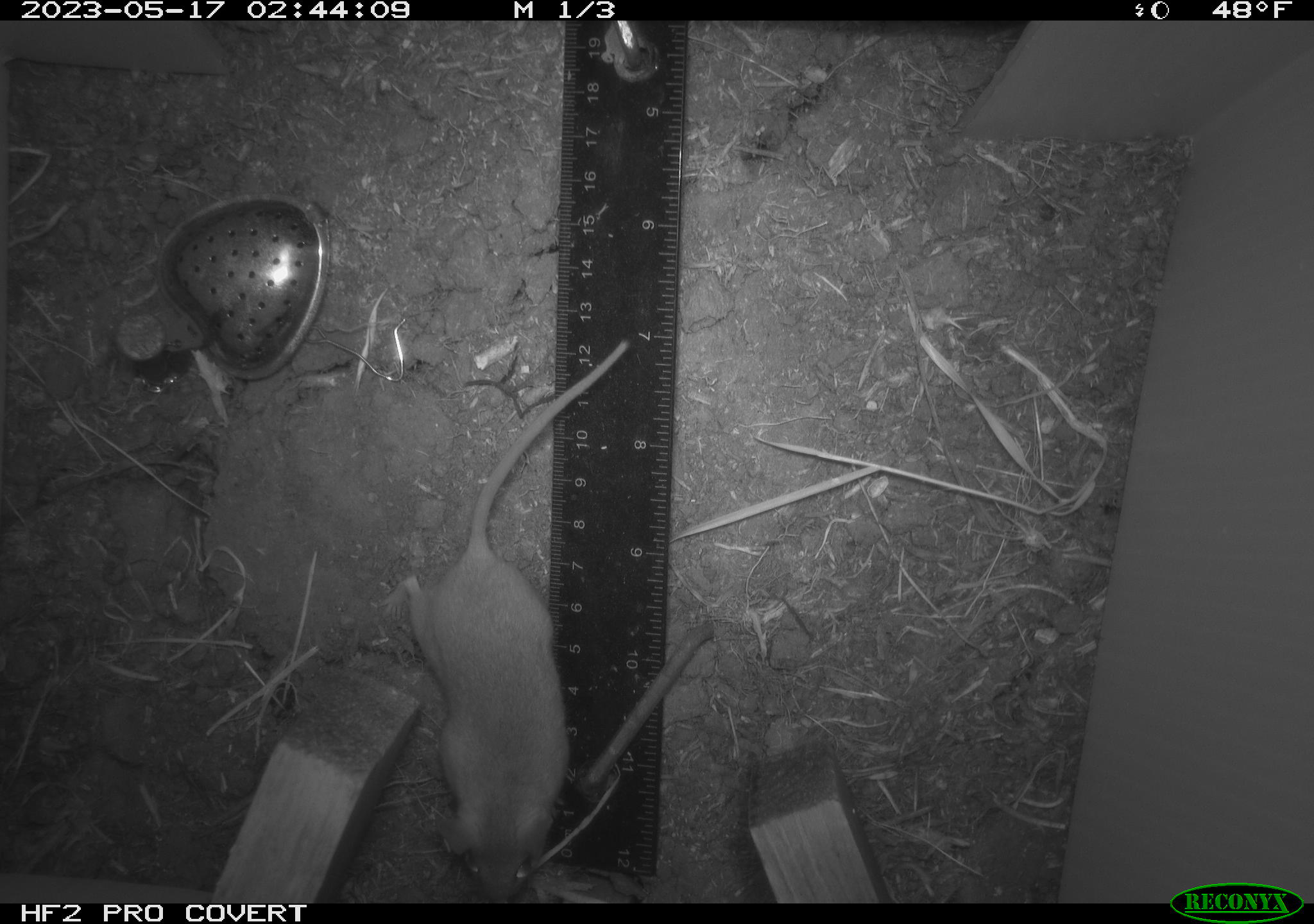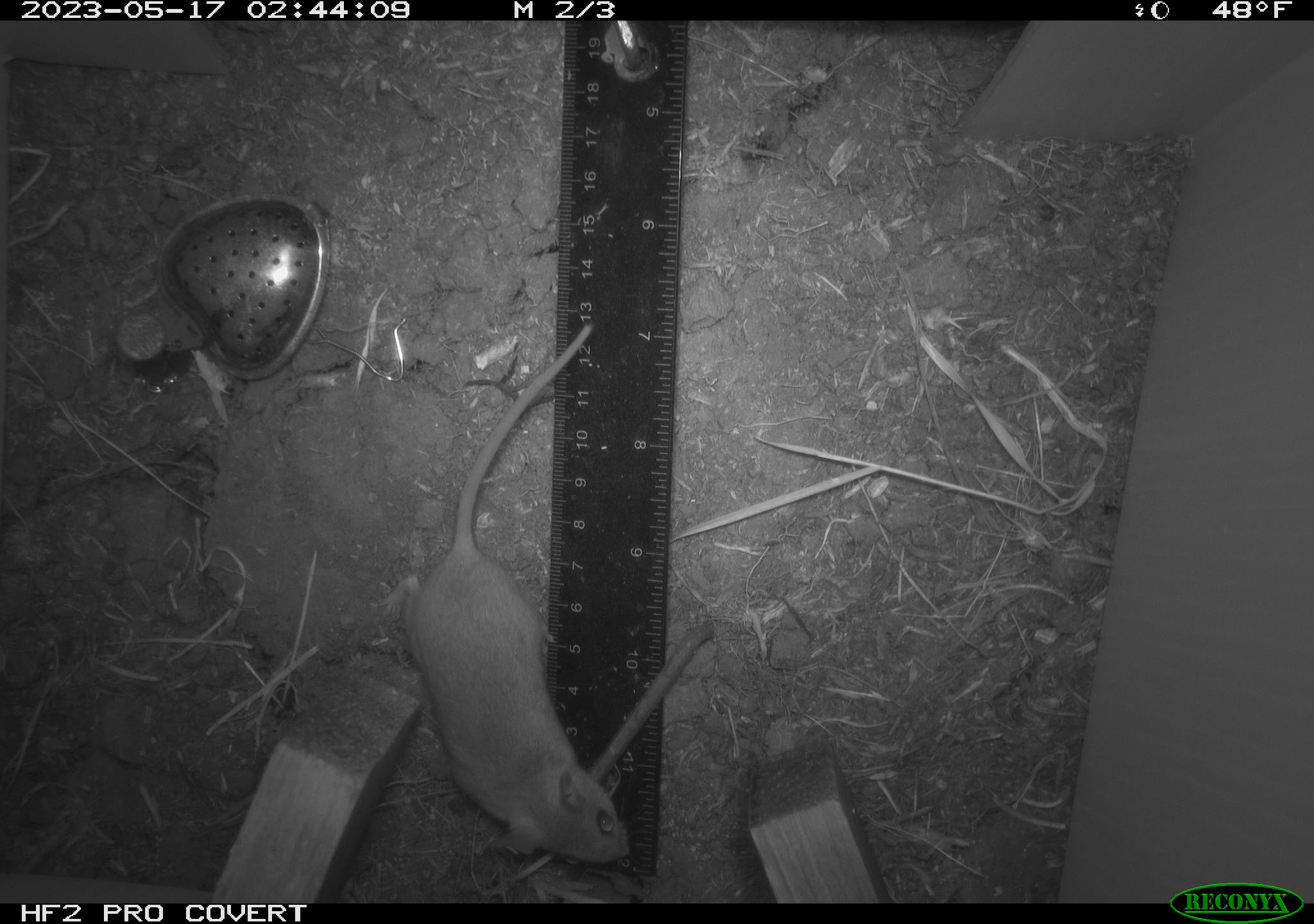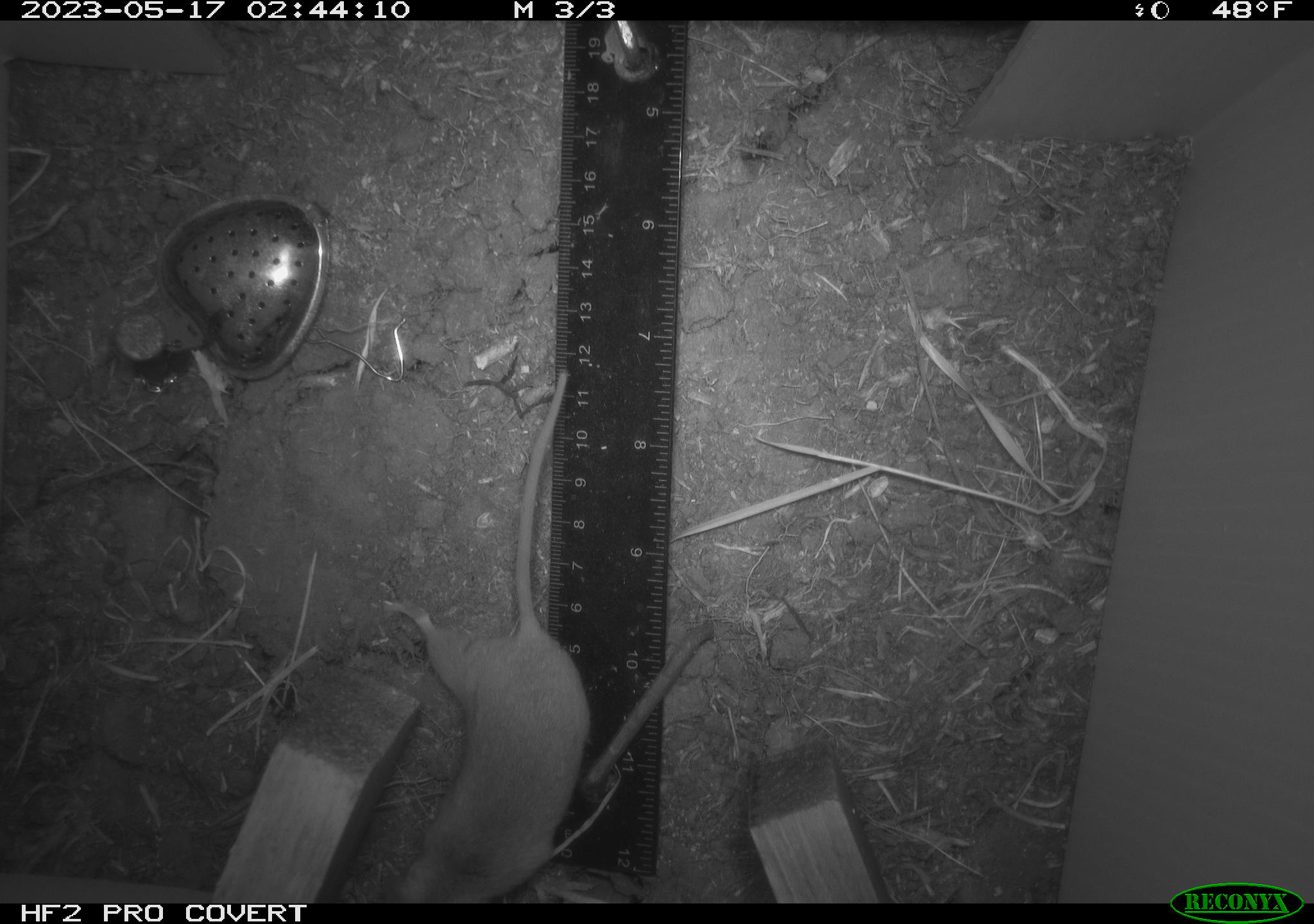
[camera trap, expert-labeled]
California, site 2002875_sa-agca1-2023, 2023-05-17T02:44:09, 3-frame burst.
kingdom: Animalia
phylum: Chordata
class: Mammalia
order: Rodentia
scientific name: Rodentia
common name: mouse species